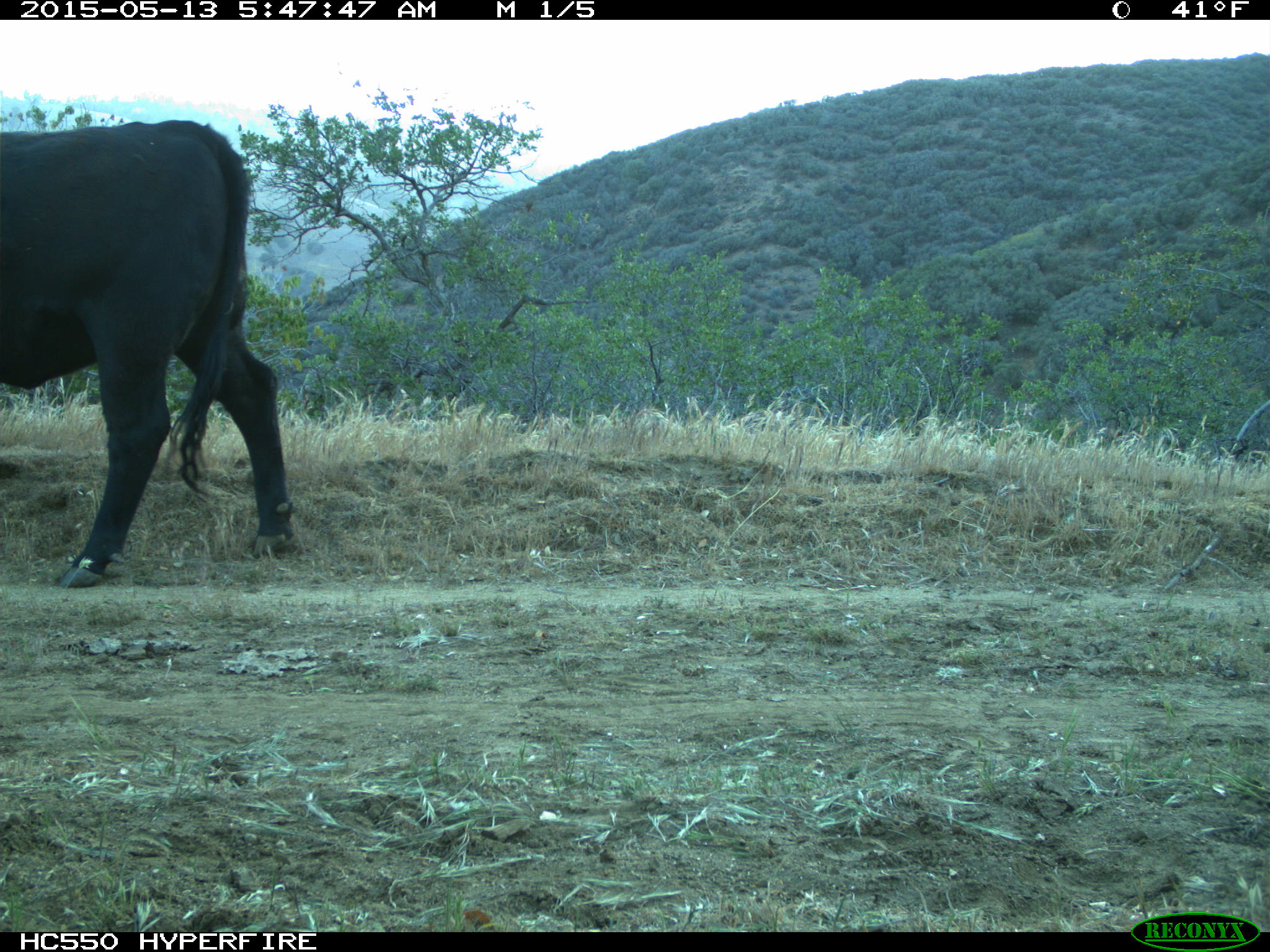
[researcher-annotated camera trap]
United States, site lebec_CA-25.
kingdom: Animalia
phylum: Chordata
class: Mammalia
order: Artiodactyla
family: Bovidae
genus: Bos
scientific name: Bos taurus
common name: domestic cow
Bos taurus (domestic cow).